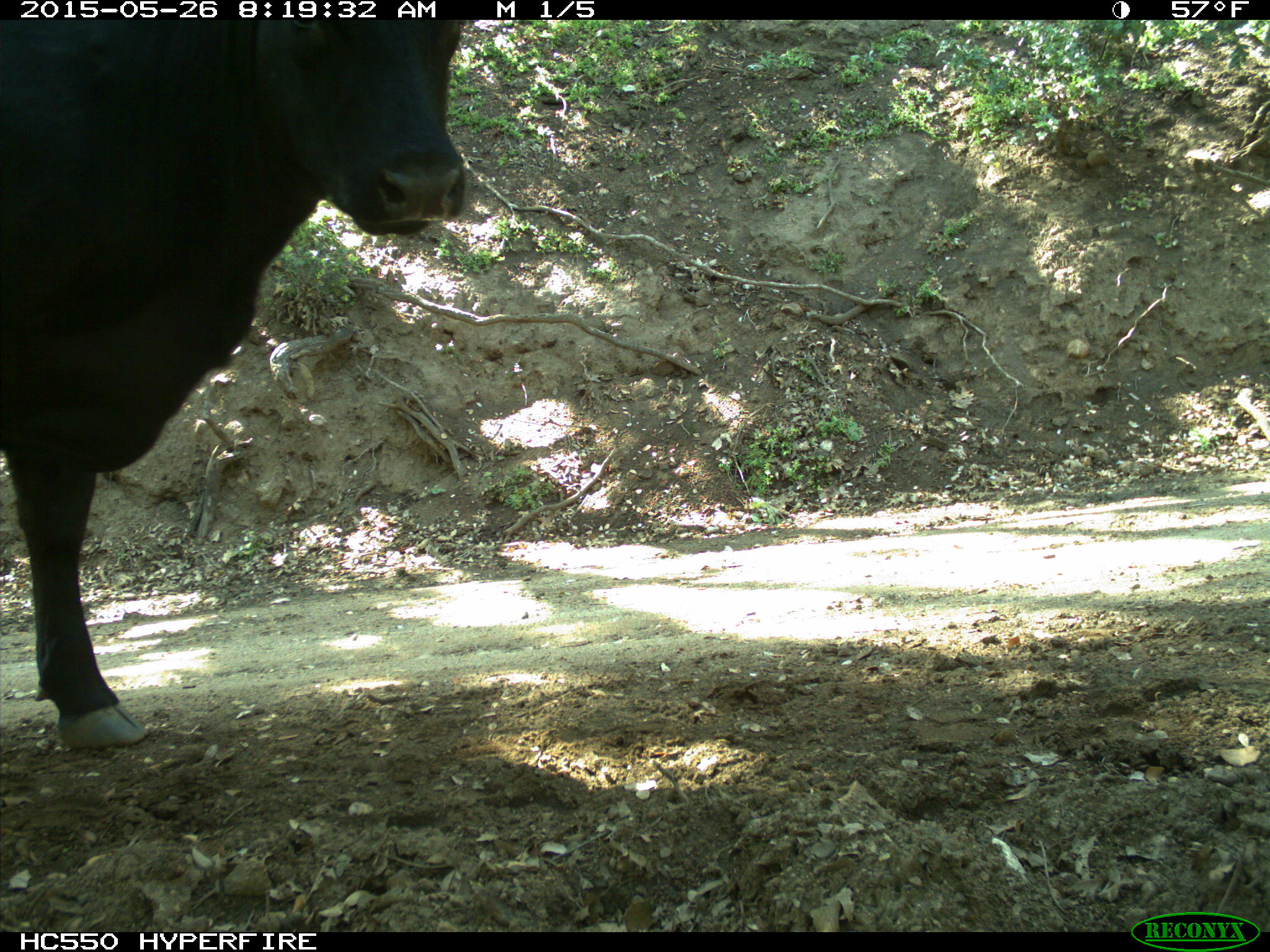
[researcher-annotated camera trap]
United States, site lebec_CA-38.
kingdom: Animalia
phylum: Chordata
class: Mammalia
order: Artiodactyla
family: Bovidae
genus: Bos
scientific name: Bos taurus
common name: domestic cow